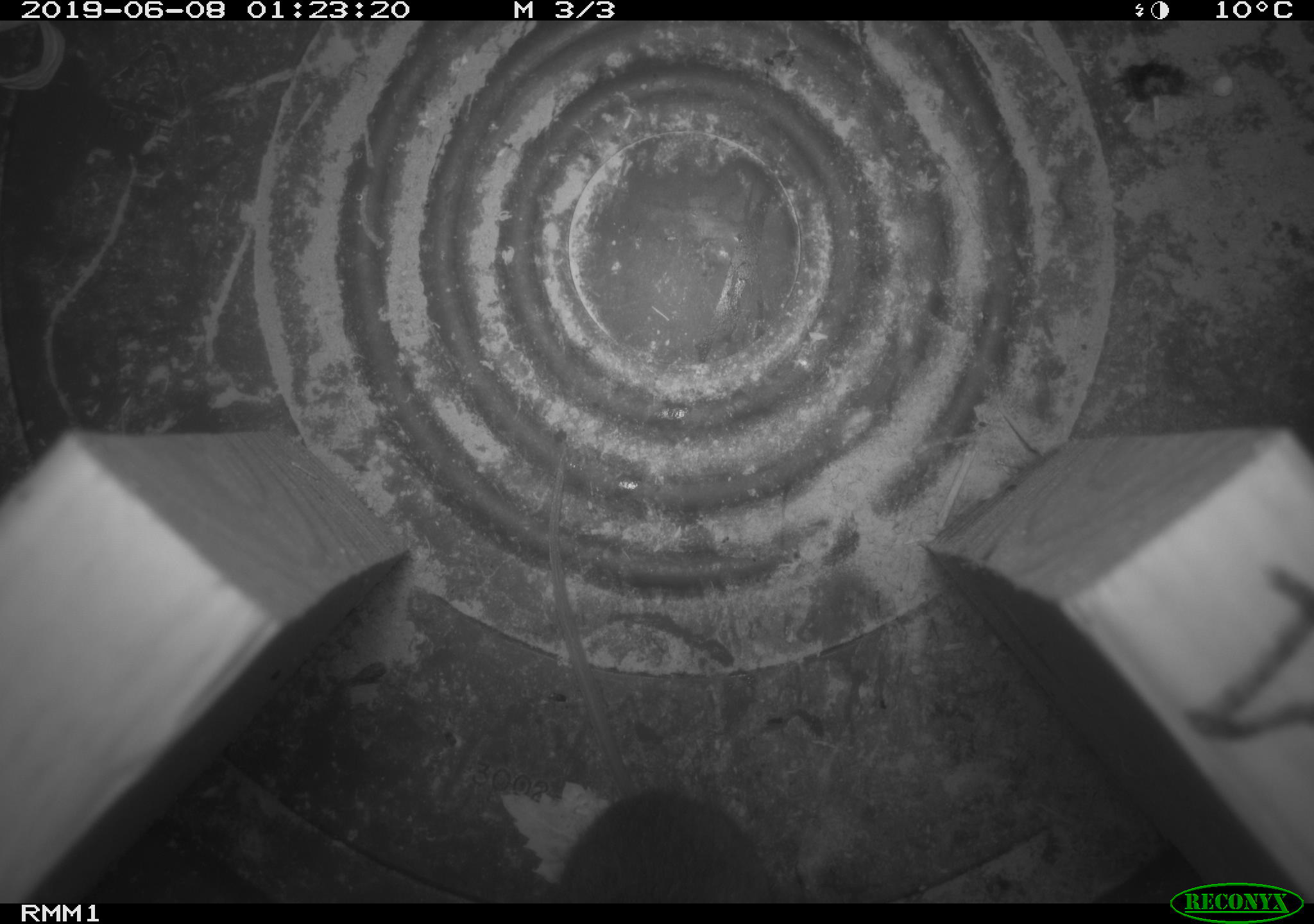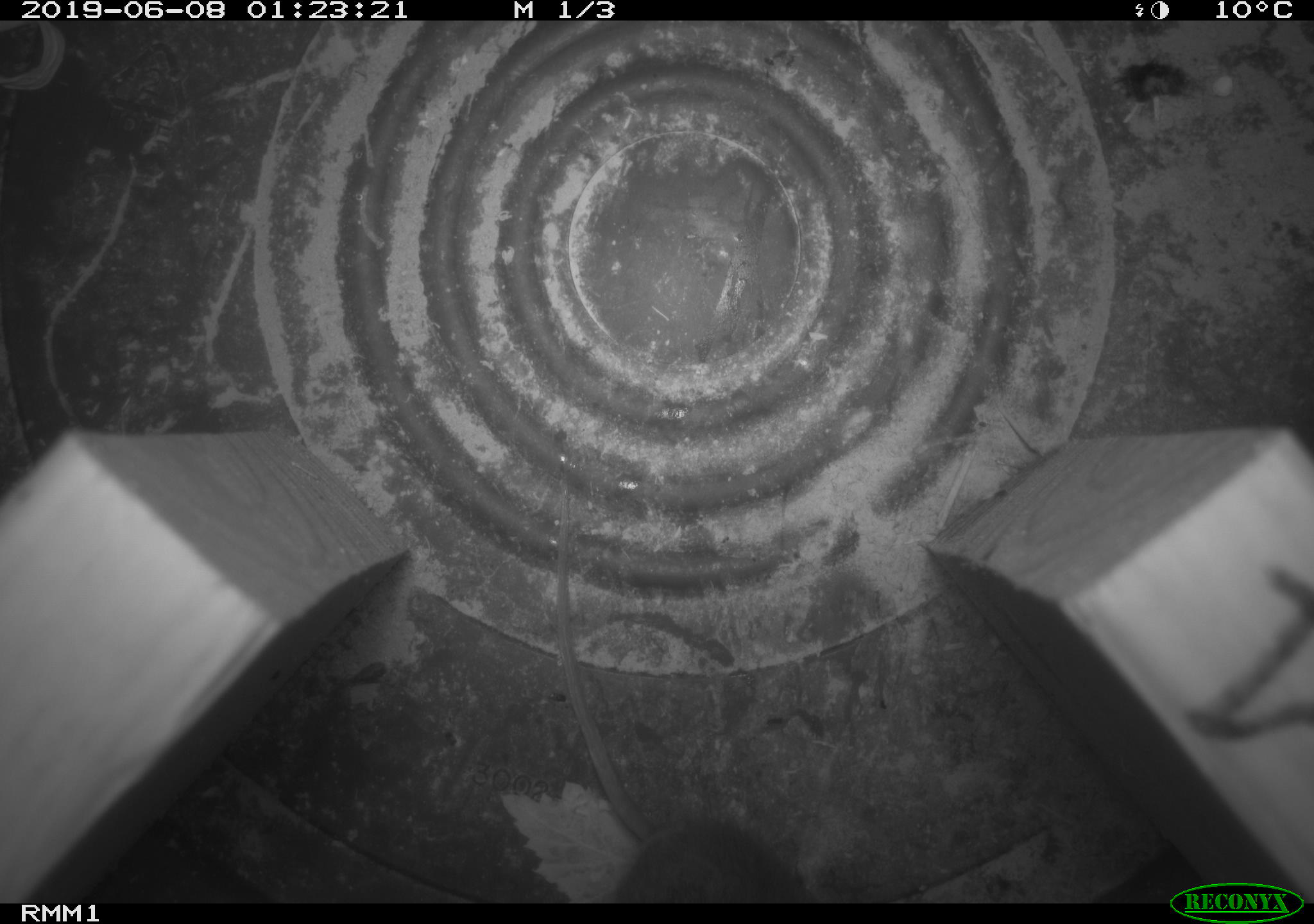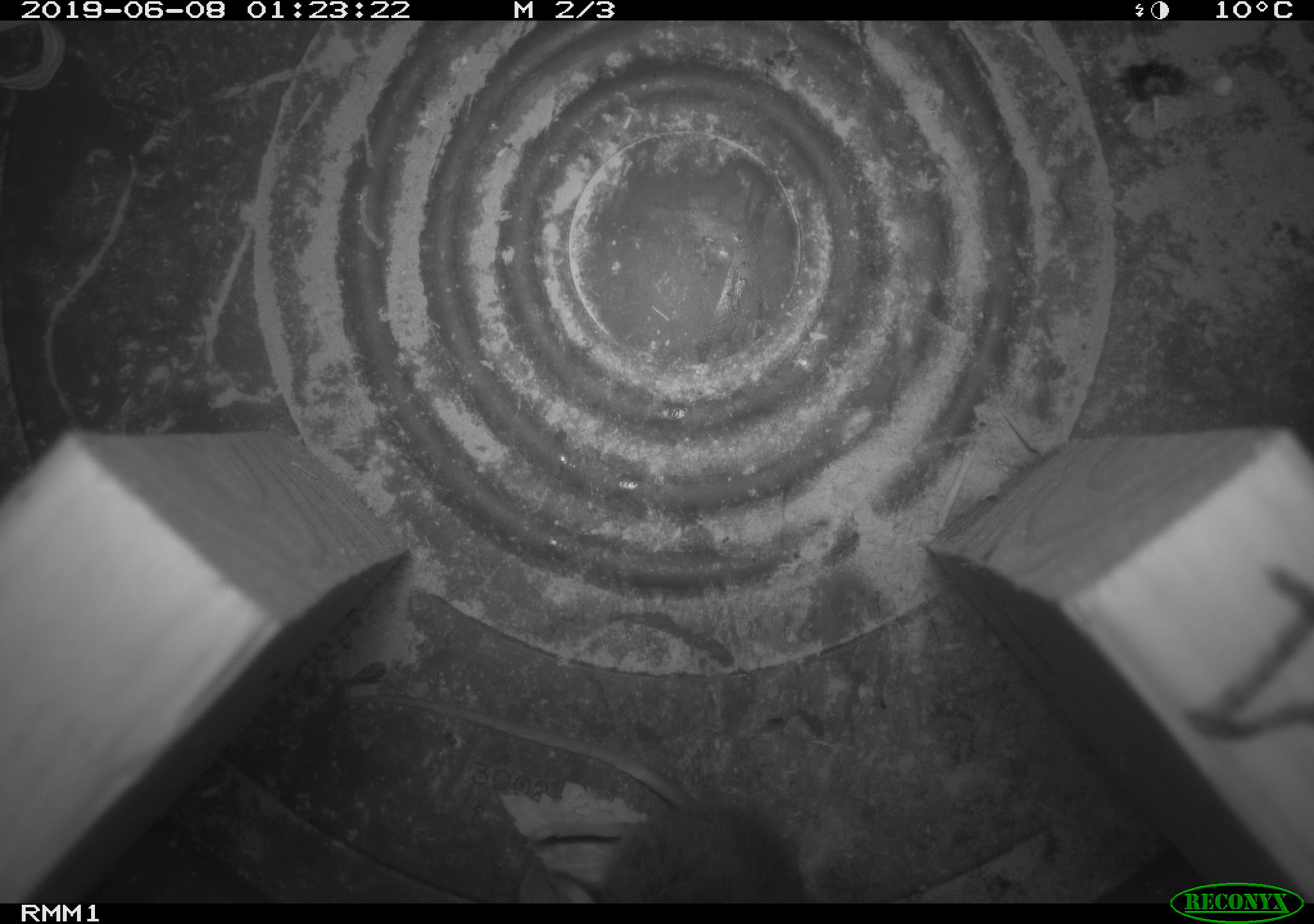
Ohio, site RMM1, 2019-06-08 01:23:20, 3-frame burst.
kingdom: Animalia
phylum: Chordata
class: Mammalia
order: Rodentia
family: Cricetidae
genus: Peromyscus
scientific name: Peromyscus leucopus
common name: white-footed mouse